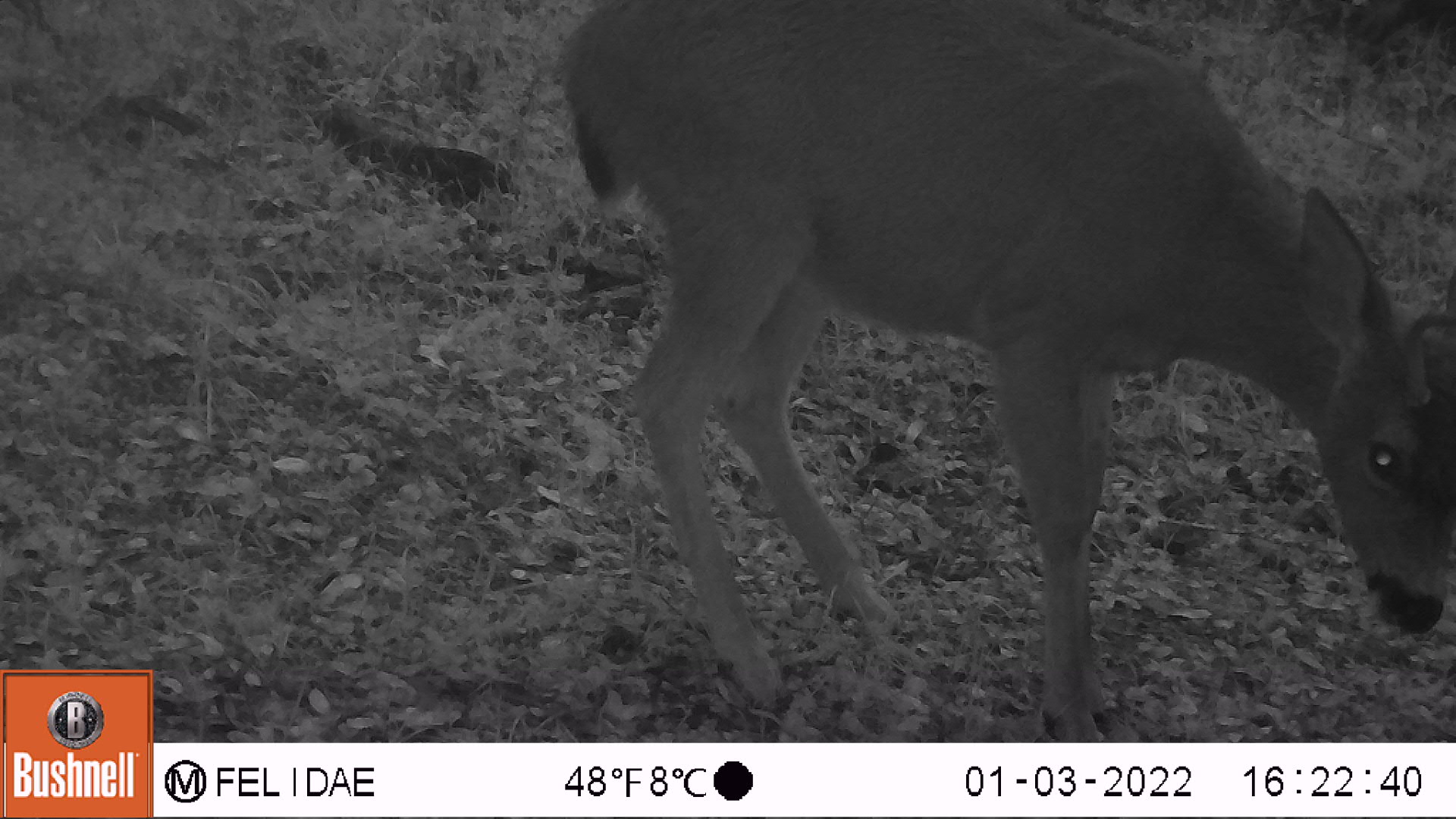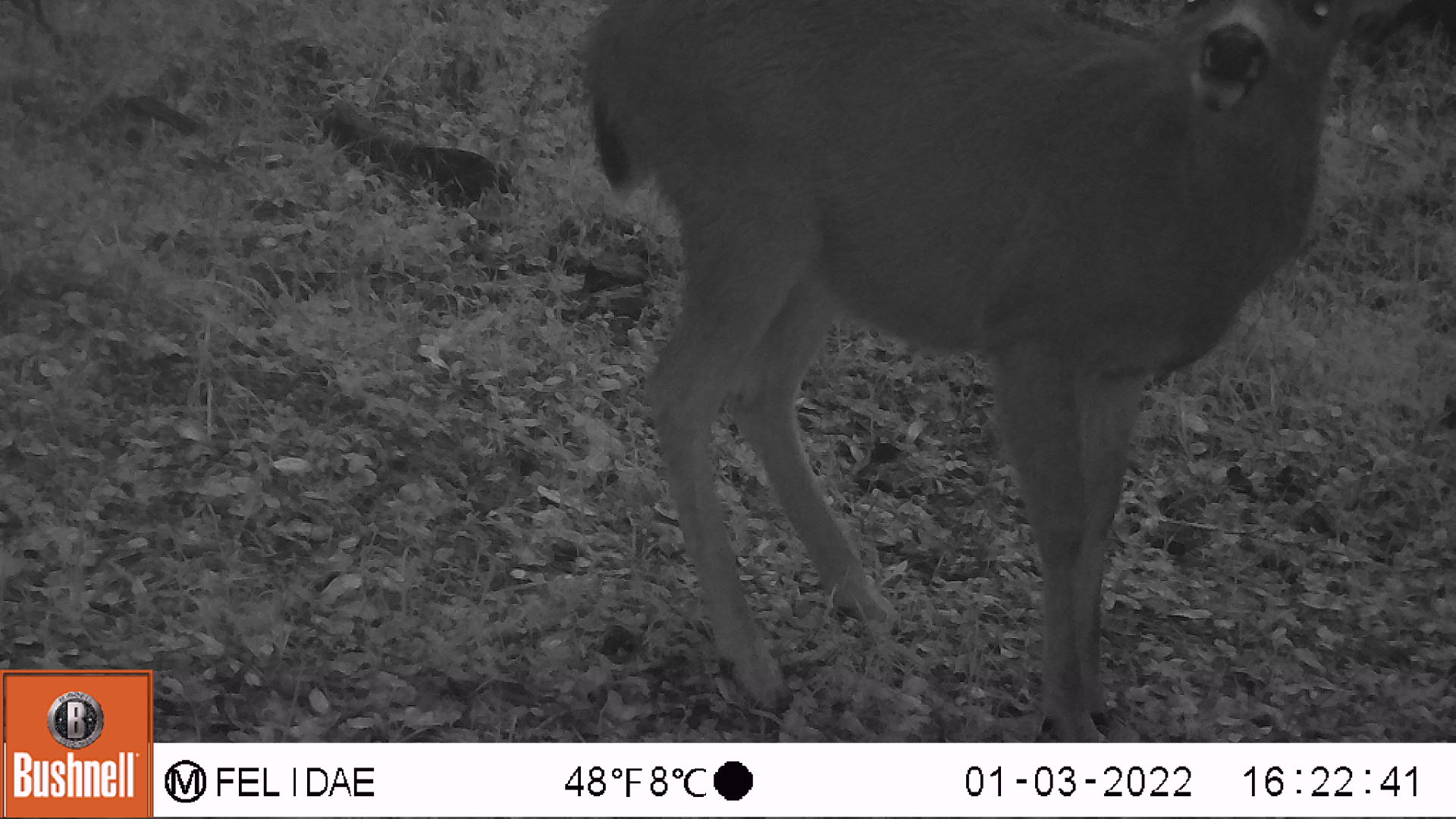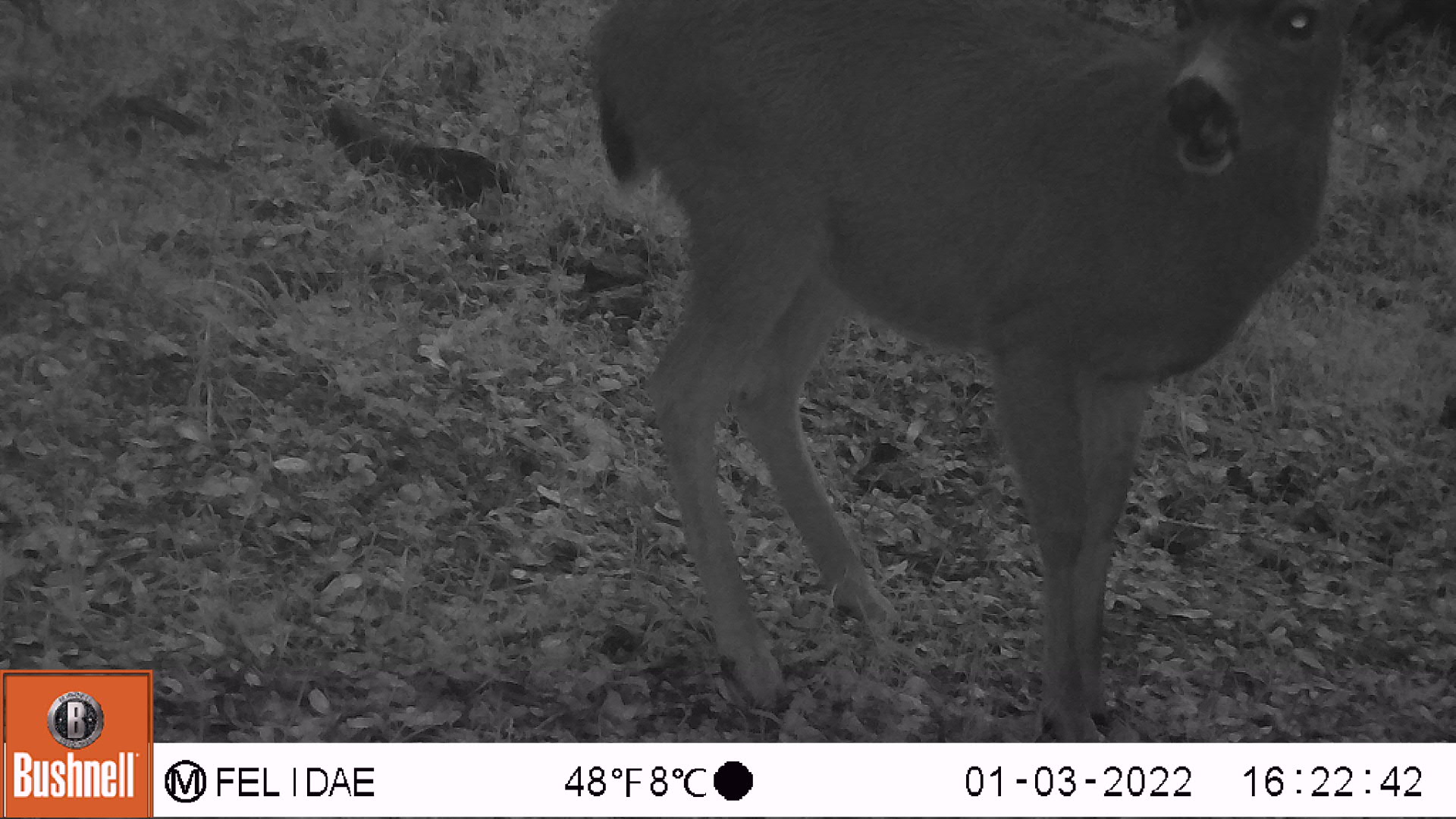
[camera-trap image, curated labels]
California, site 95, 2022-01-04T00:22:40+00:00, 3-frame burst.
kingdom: Animalia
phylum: Chordata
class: Mammalia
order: Artiodactyla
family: Cervidae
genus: Odocoileus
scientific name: Odocoileus hemionus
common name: mule deer